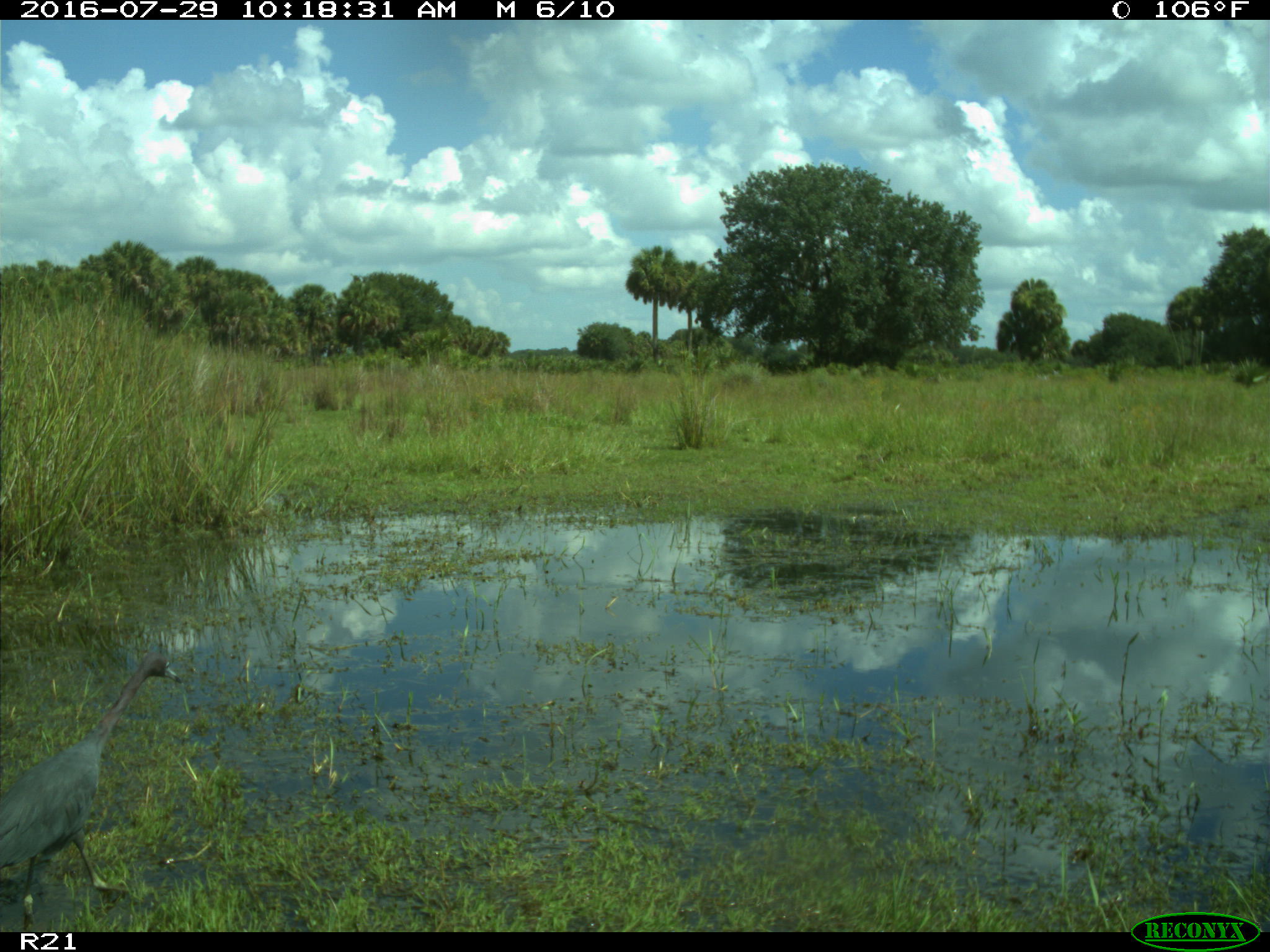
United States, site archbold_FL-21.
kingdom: Animalia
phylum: Chordata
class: Aves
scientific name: Aves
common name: birds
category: unidentified bird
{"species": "unidentified bird (birds) (Aves)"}